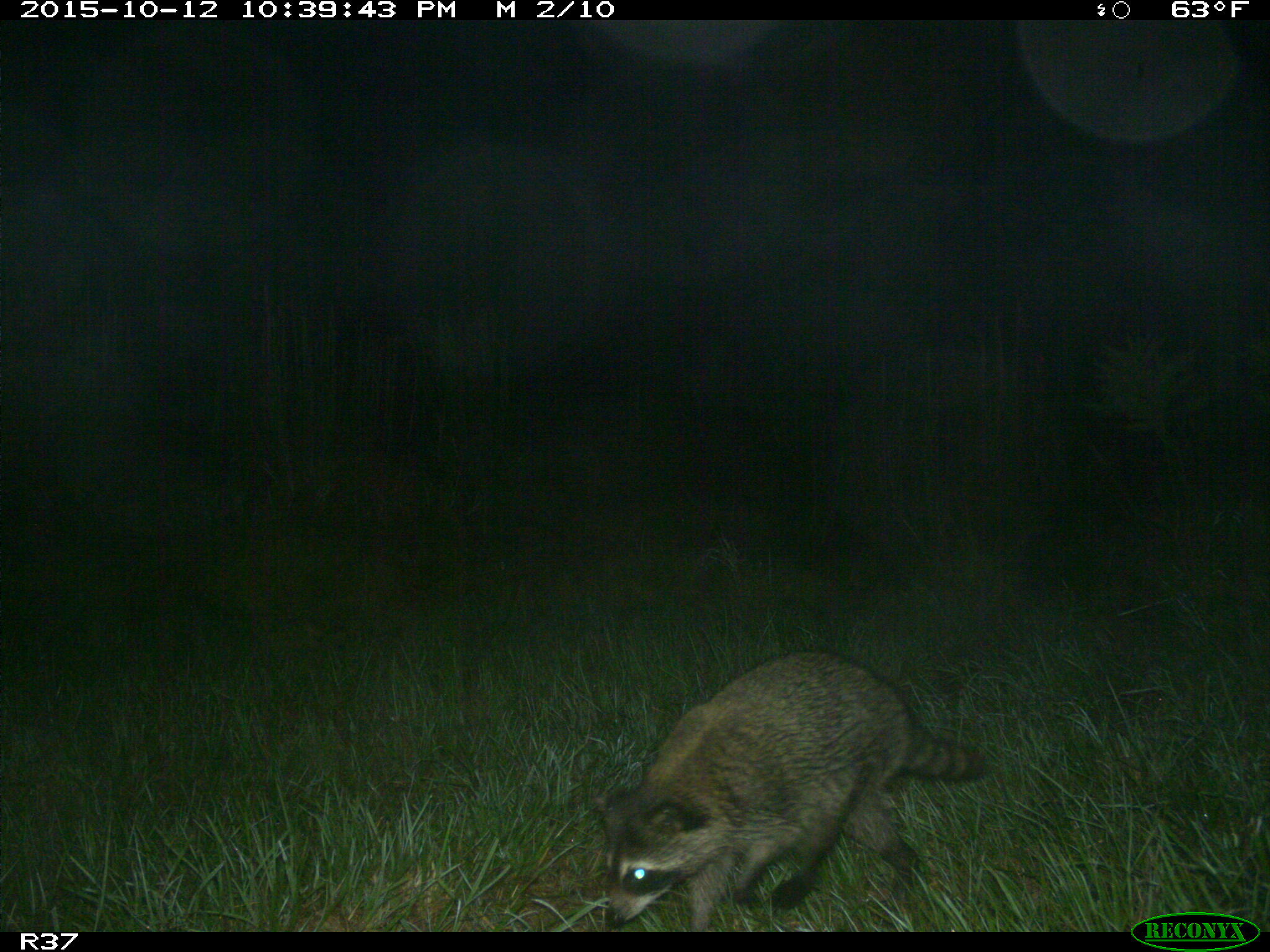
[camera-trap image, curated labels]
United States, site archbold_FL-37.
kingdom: Animalia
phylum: Chordata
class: Mammalia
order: Carnivora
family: Procyonidae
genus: Procyon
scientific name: Procyon lotor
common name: common raccoon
Procyon lotor (common raccoon).